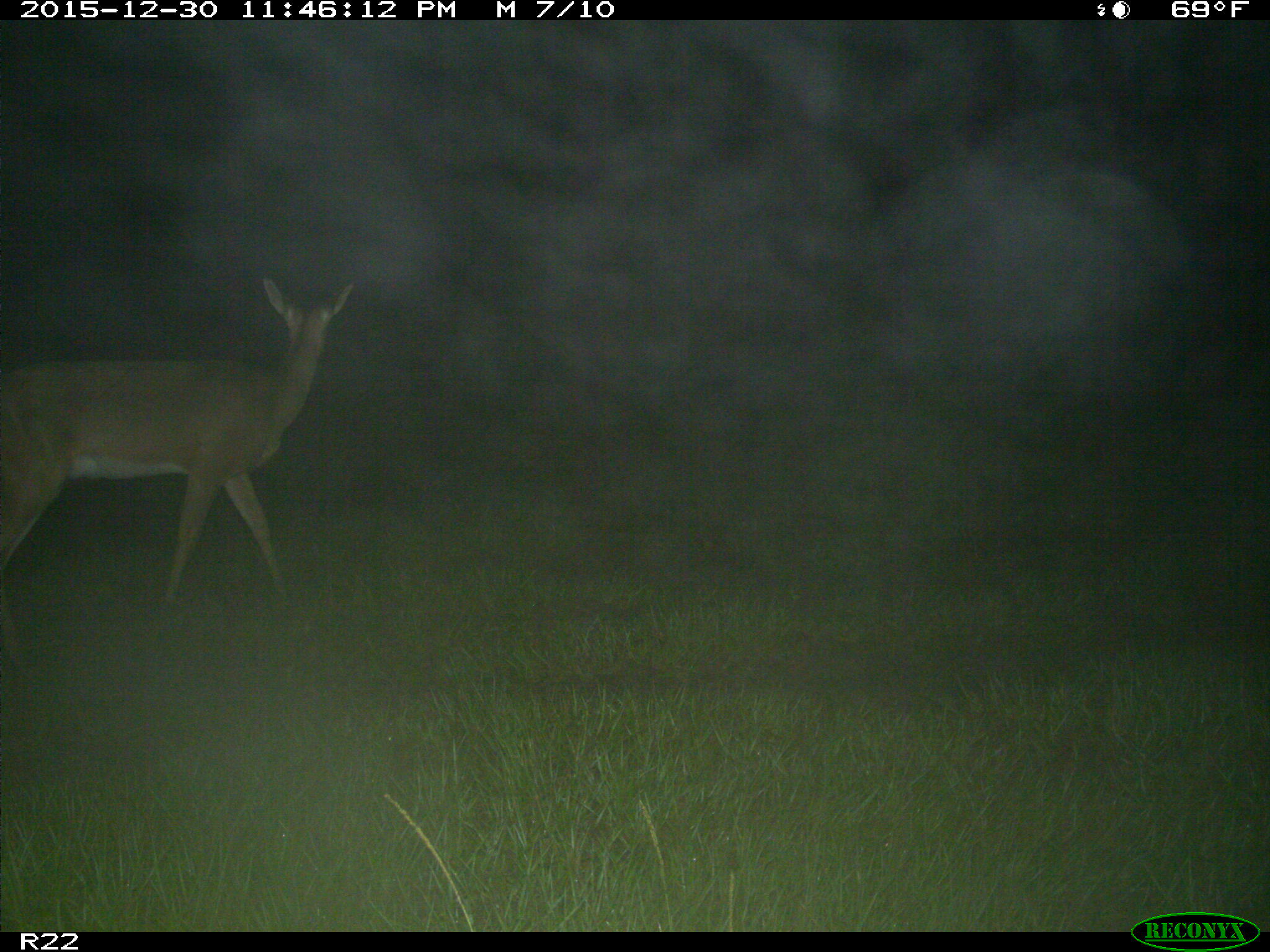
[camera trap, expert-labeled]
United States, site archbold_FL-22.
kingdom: Animalia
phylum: Chordata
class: Mammalia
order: Artiodactyla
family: Cervidae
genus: Odocoileus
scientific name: Odocoileus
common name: deer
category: unidentified deer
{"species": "unidentified deer (deer) (Odocoileus)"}